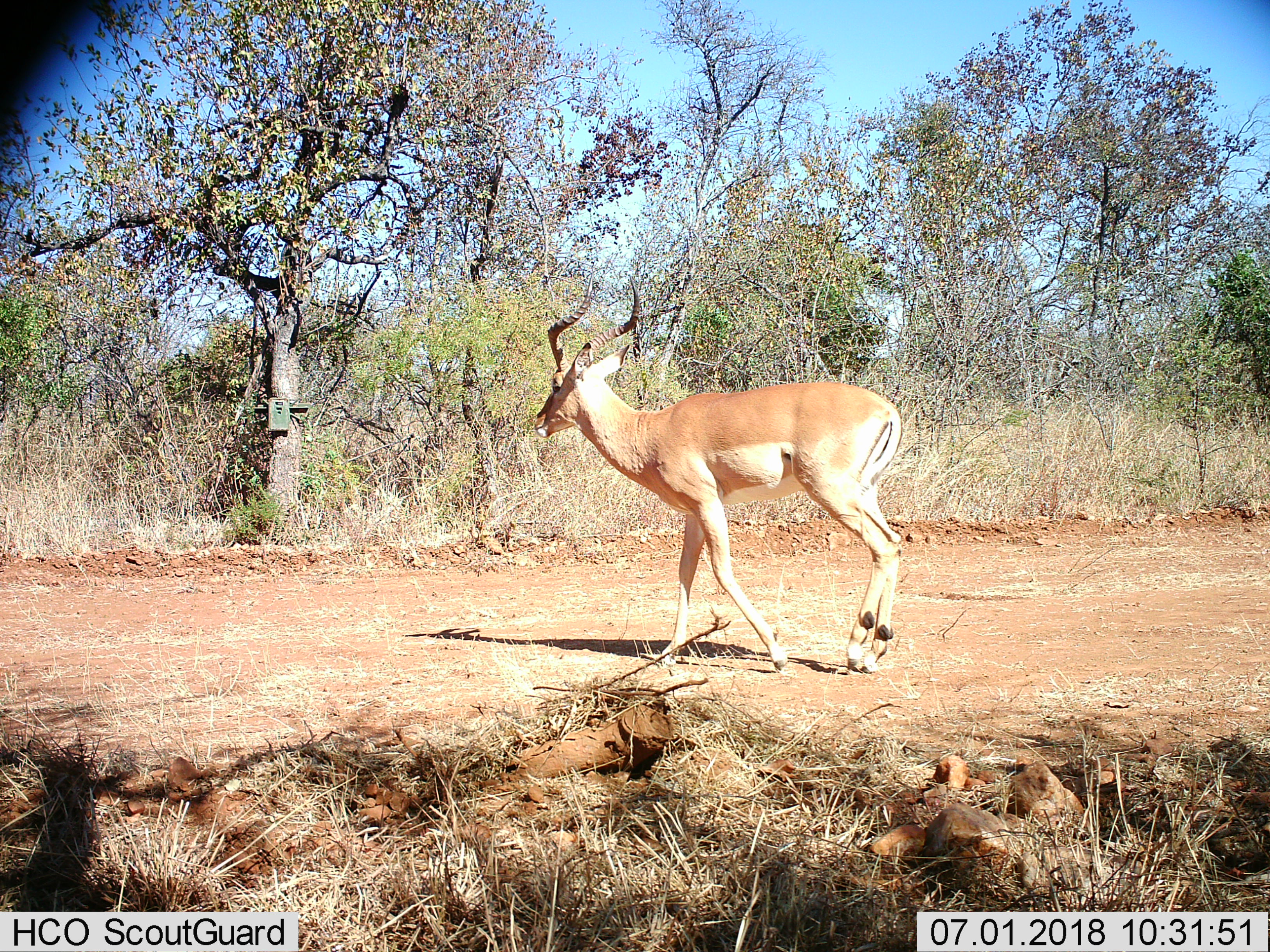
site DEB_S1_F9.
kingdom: Animalia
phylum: Chordata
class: Mammalia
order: Artiodactyla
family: Bovidae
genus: Aepyceros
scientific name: Aepyceros melampus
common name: impala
Impala (Aepyceros melampus), count 1. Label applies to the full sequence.